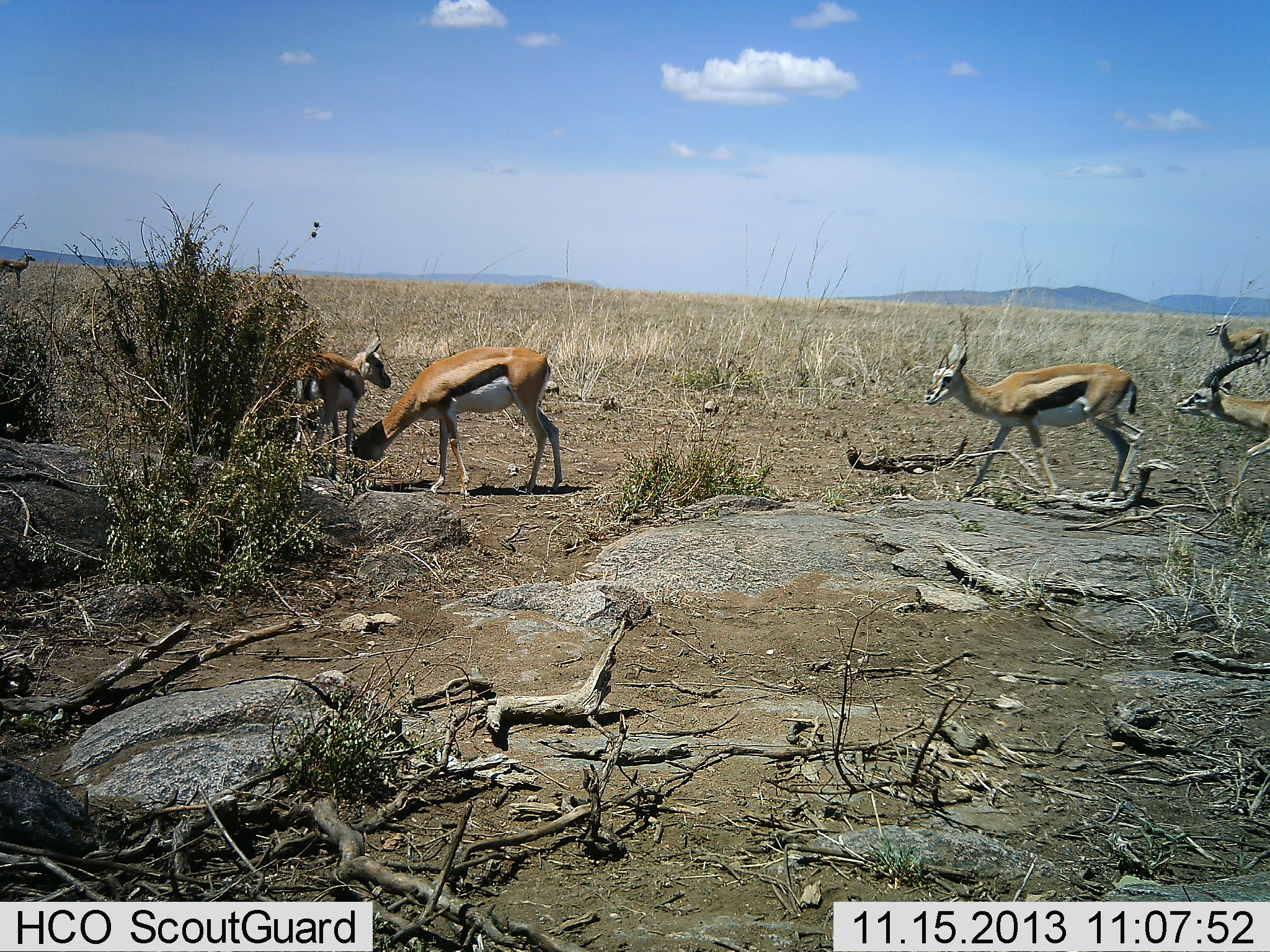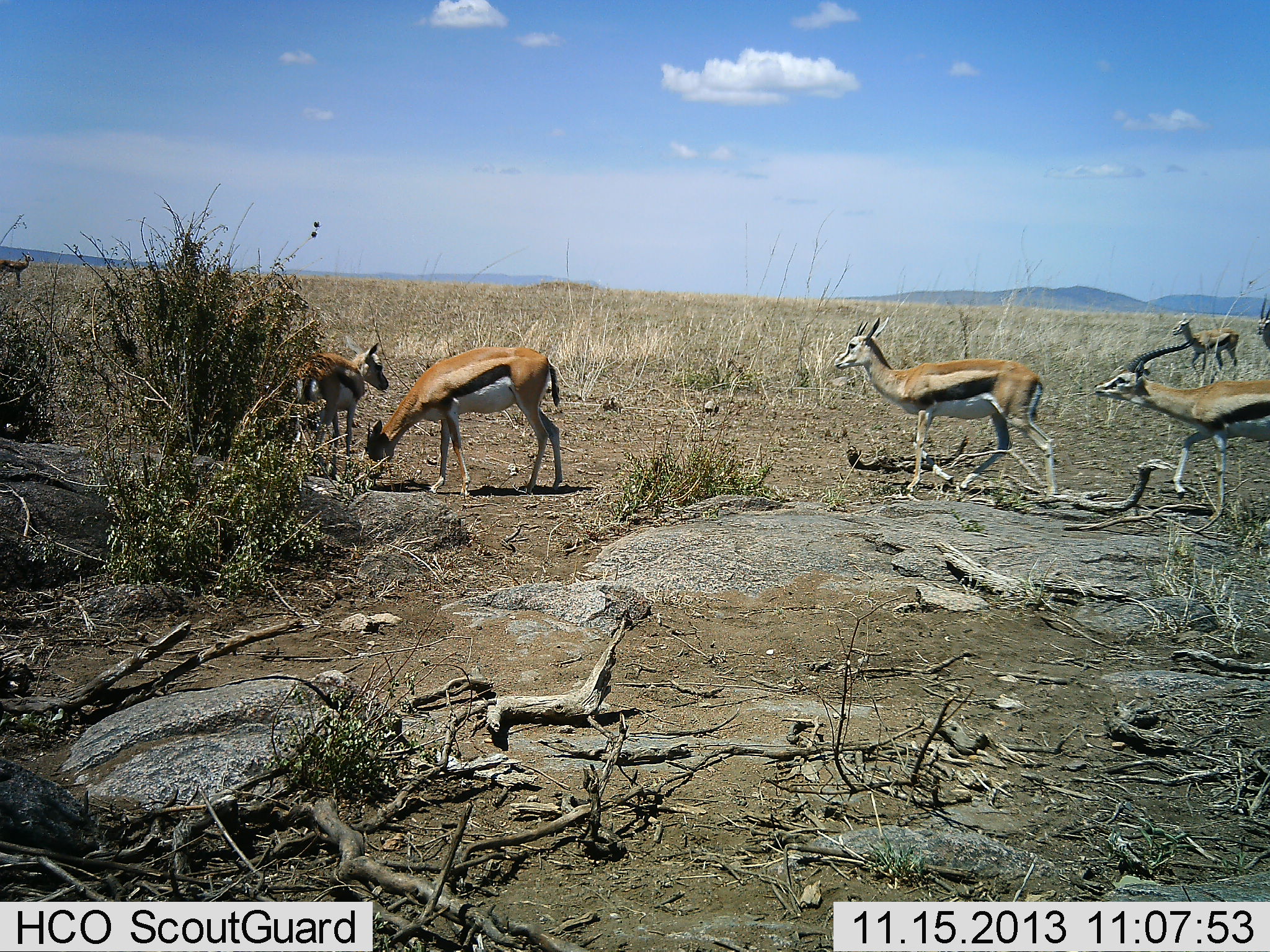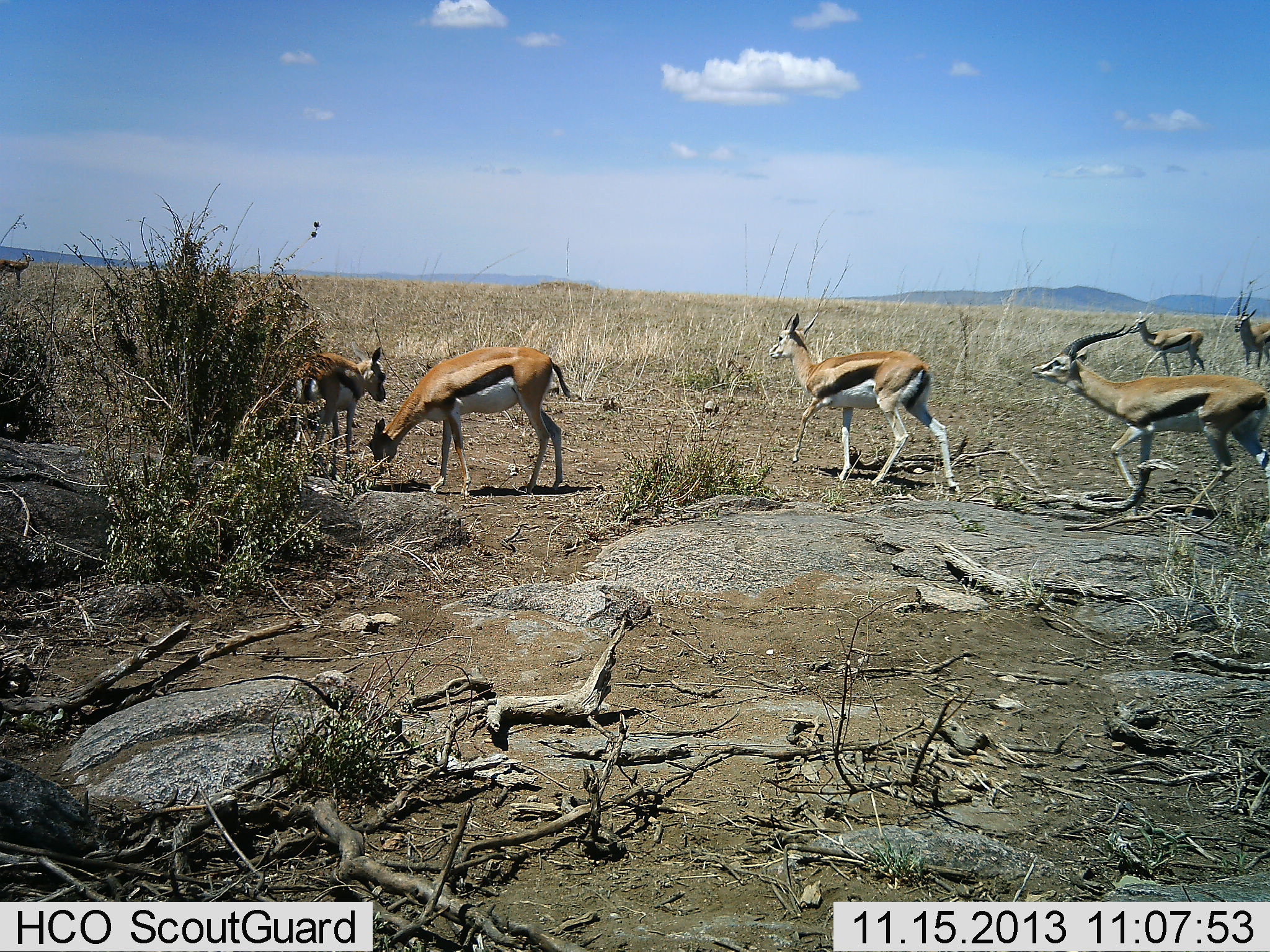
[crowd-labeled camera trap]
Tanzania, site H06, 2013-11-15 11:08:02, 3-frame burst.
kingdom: Animalia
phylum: Chordata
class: Mammalia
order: Artiodactyla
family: Bovidae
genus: Eudorcas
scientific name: Eudorcas thomsonii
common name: thomson's gazelle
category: gazellethomsons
Gazellethomsons (thomson's gazelle) (Eudorcas thomsonii), count 7. Behavior (volunteer vote fractions): standing 60%, resting 0%, moving 80%, interacting 20%. Young present (vote fraction): 10%. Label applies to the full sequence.